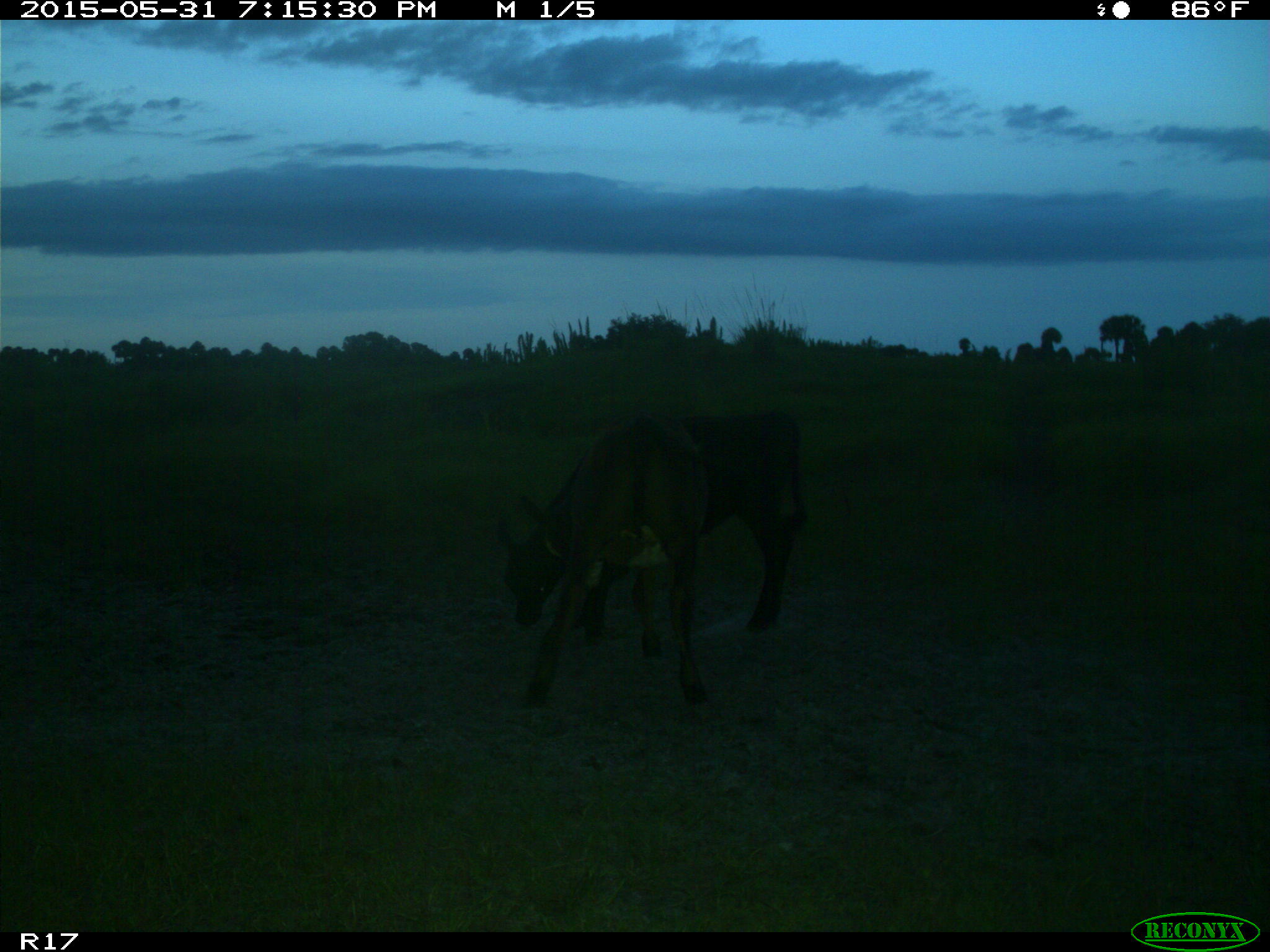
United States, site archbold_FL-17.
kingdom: Animalia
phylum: Chordata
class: Mammalia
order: Artiodactyla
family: Bovidae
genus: Bos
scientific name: Bos taurus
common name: domestic cow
Bos taurus (domestic cow).